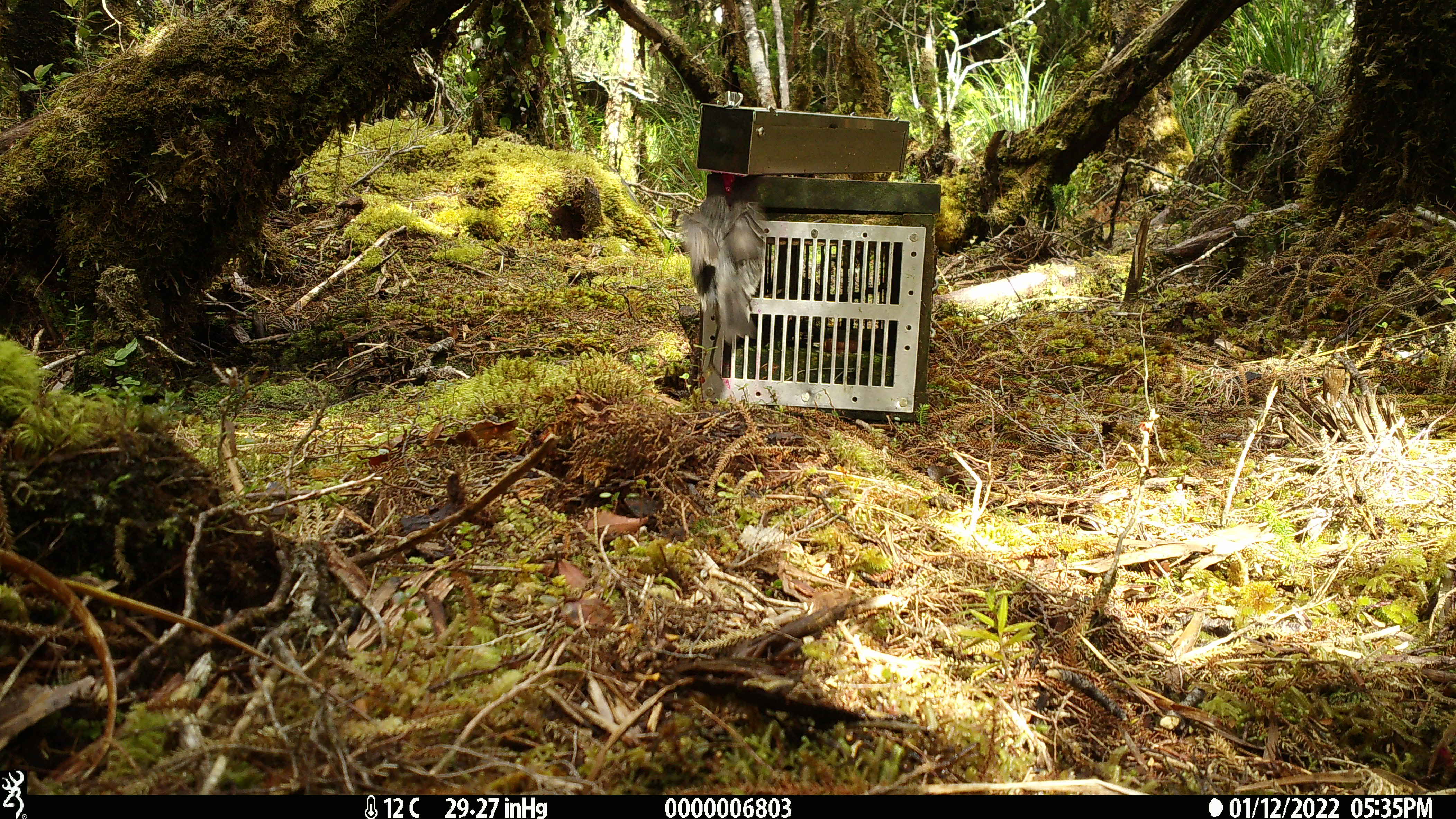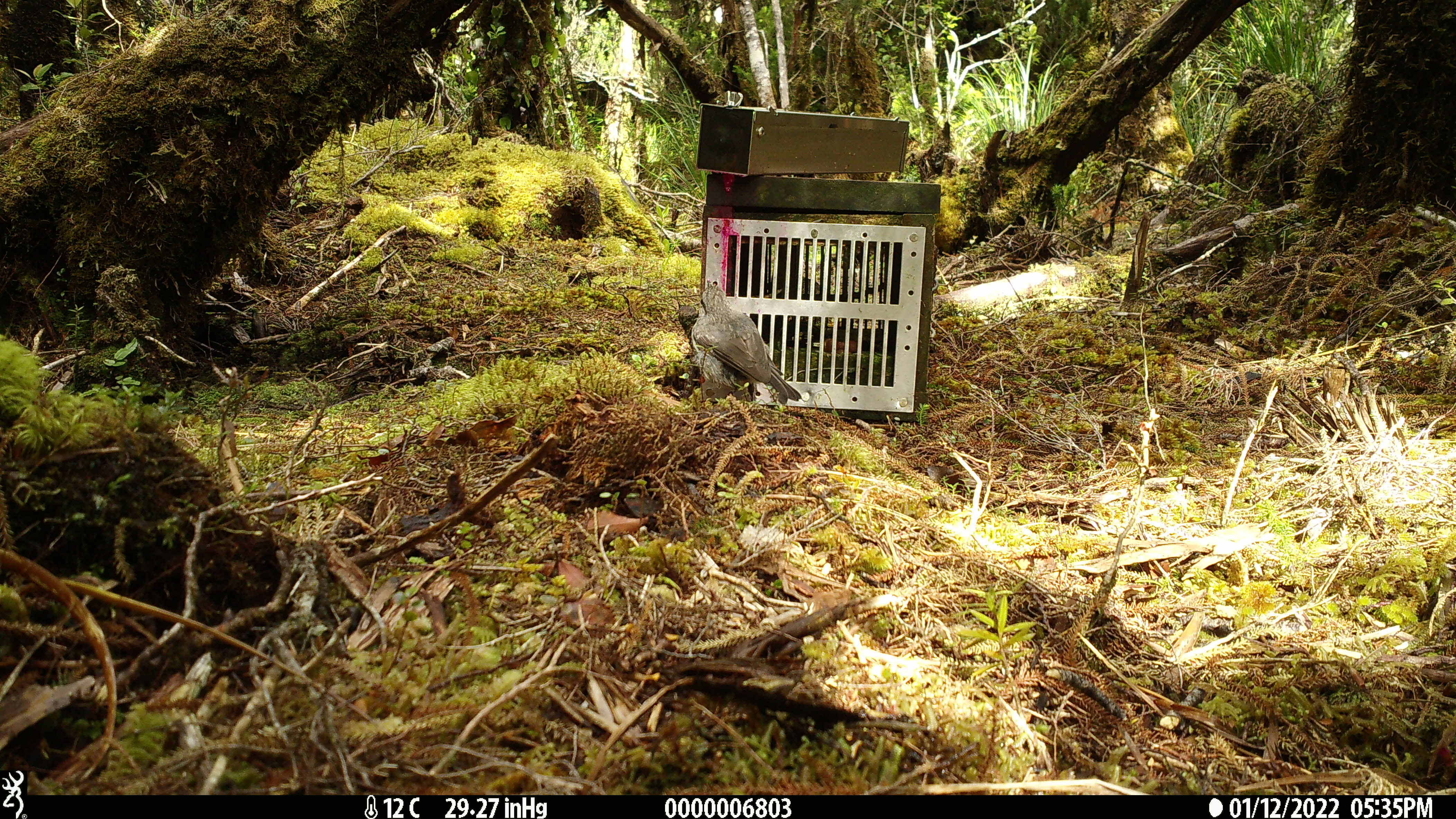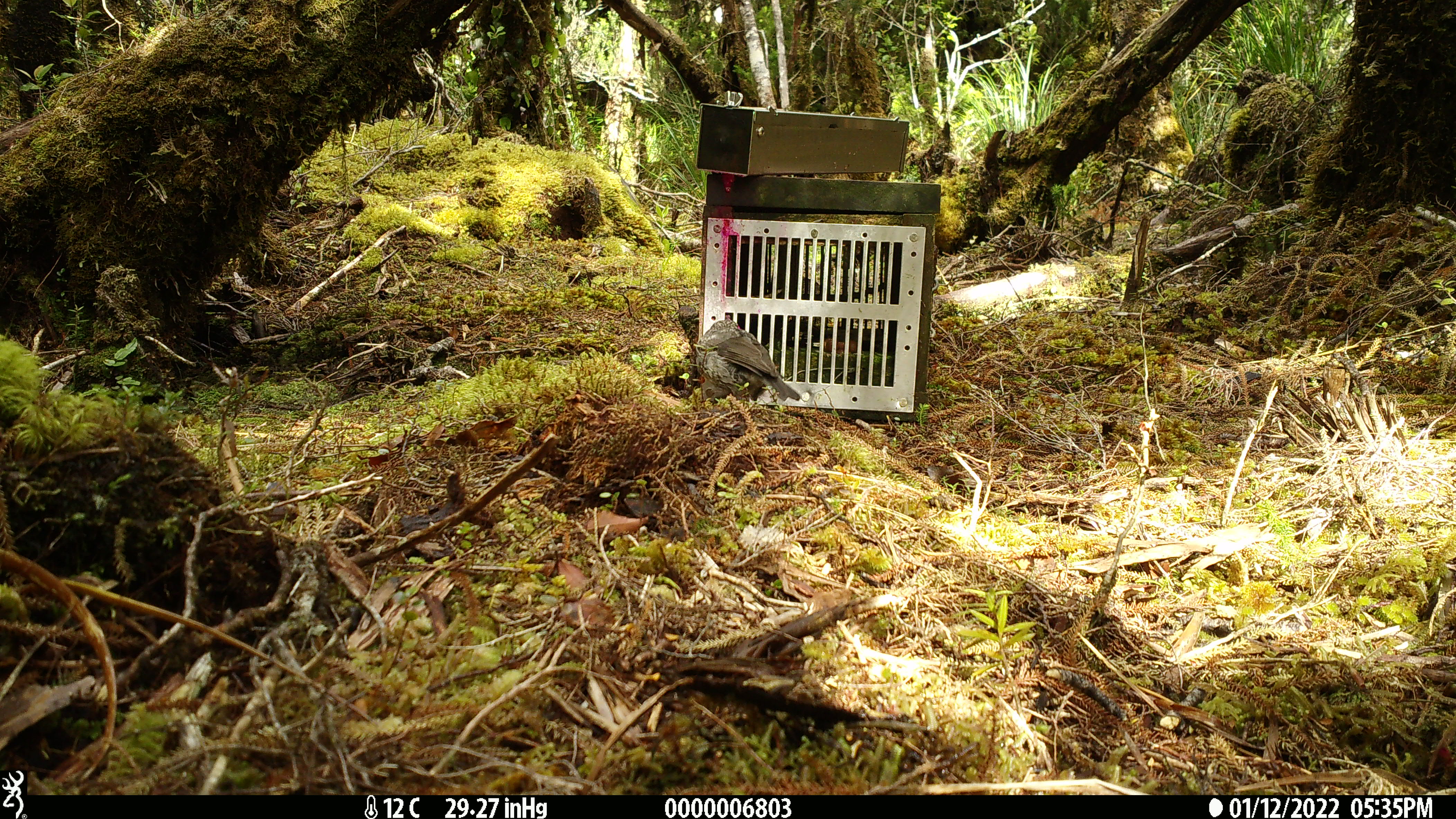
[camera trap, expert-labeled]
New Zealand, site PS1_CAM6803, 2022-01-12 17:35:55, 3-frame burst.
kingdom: Animalia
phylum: Chordata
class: Aves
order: Passeriformes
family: Petroicidae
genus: Petroica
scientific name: Petroica australis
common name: new zealand robin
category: robin